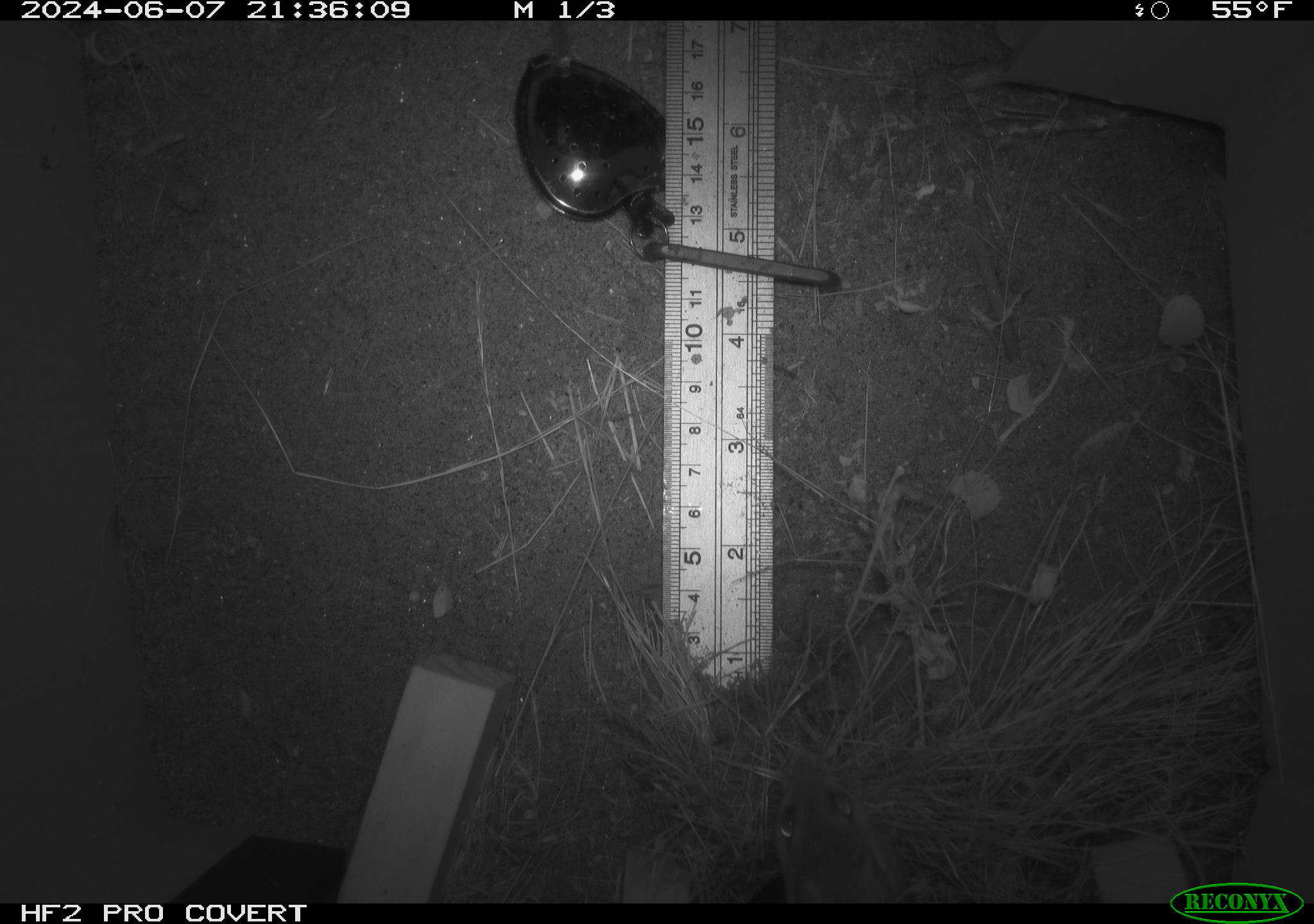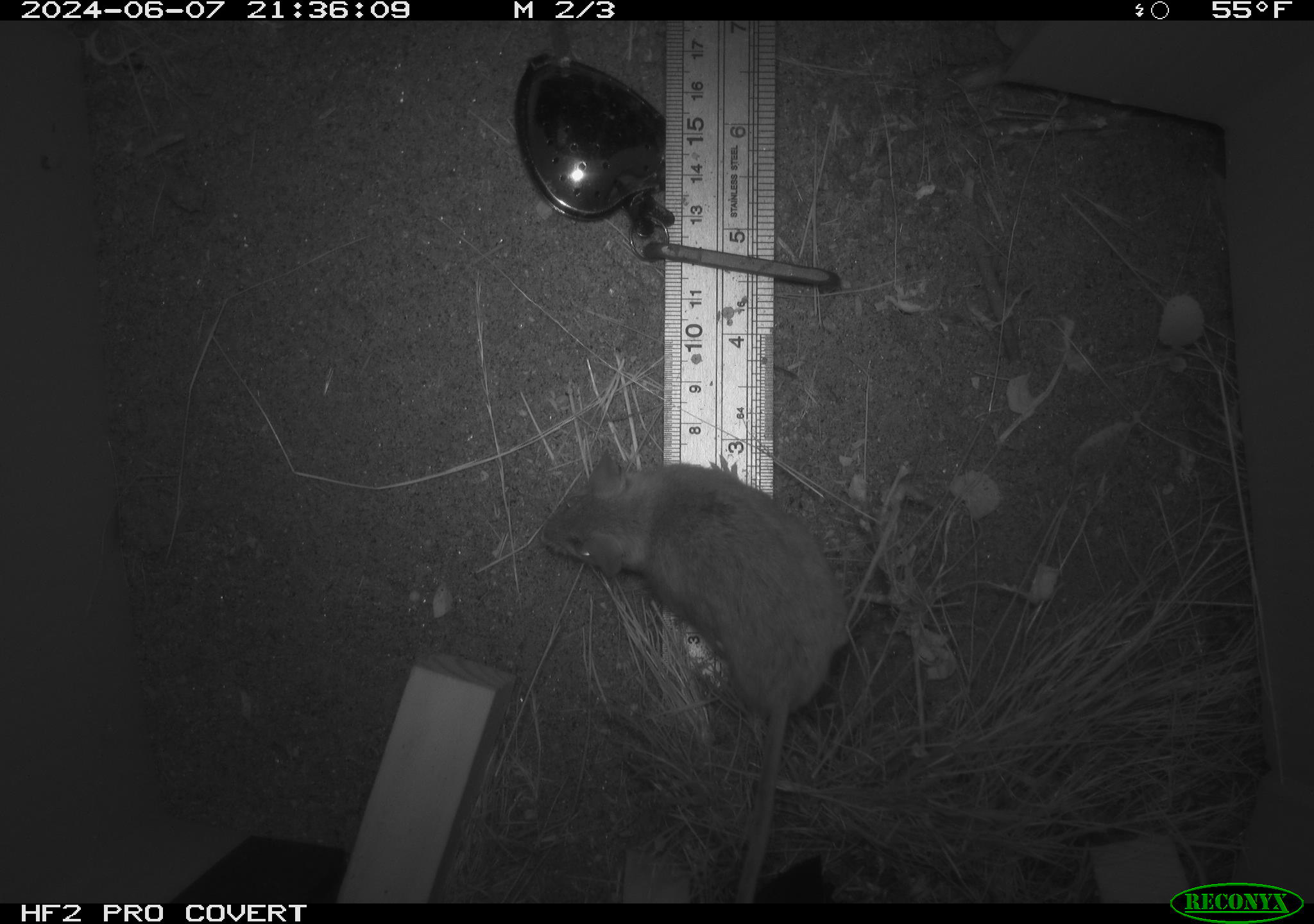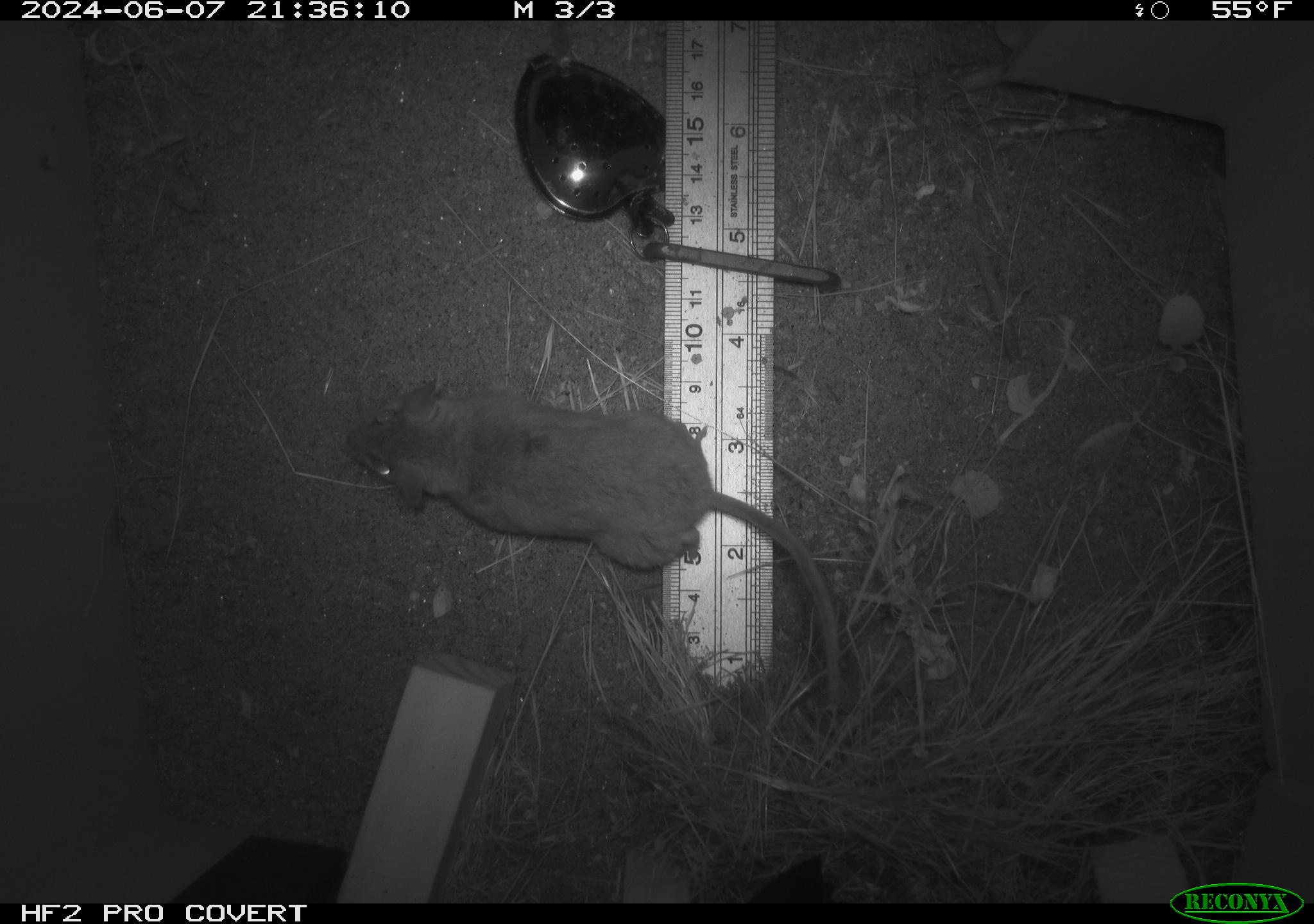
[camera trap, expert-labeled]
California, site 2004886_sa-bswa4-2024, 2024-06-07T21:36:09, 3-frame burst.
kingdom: Animalia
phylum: Chordata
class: Mammalia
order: Rodentia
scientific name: Rodentia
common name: rodent